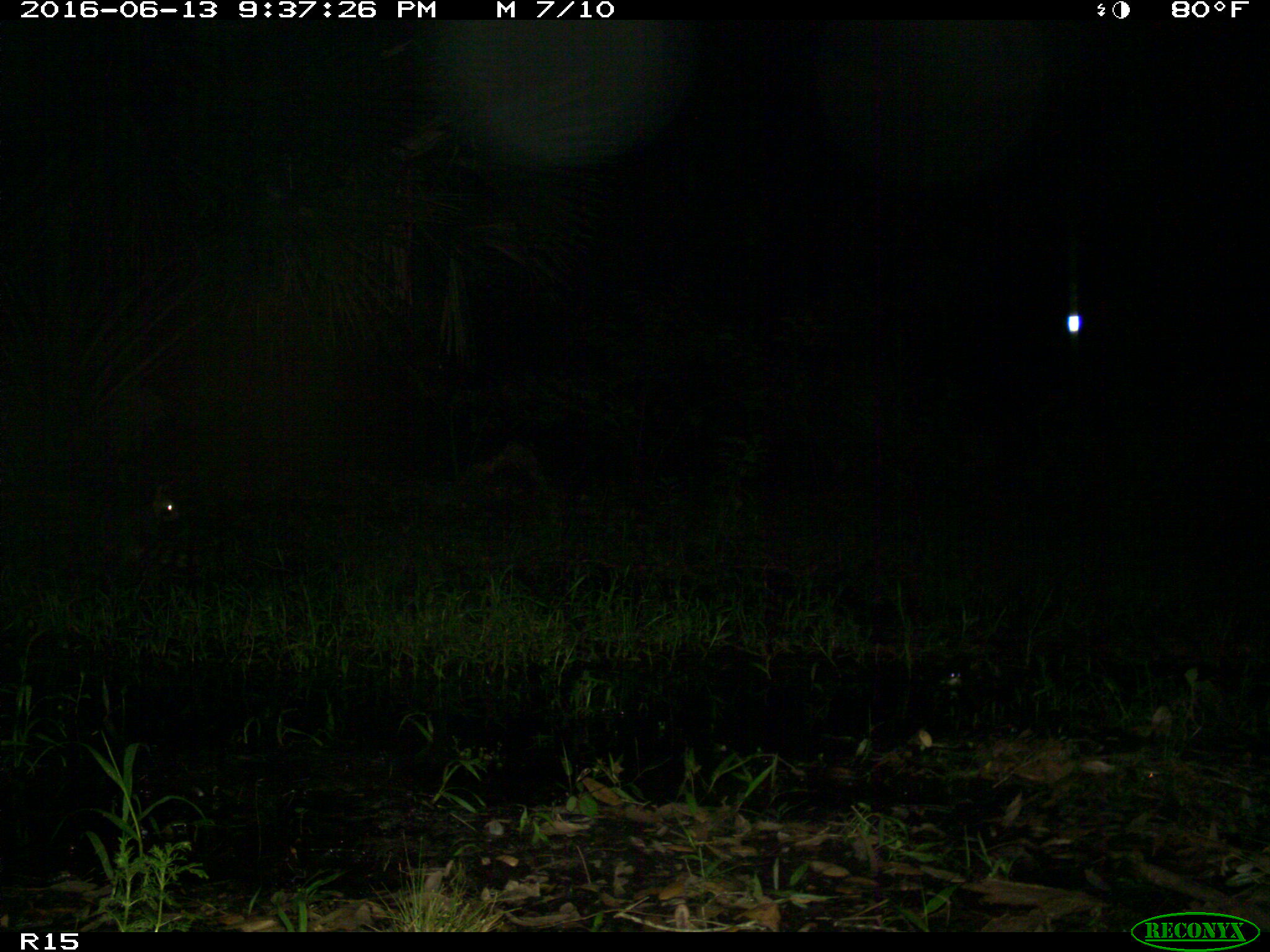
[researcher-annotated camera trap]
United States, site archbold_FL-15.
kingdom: Animalia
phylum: Chordata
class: Mammalia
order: Carnivora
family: Procyonidae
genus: Procyon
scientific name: Procyon lotor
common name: common raccoon